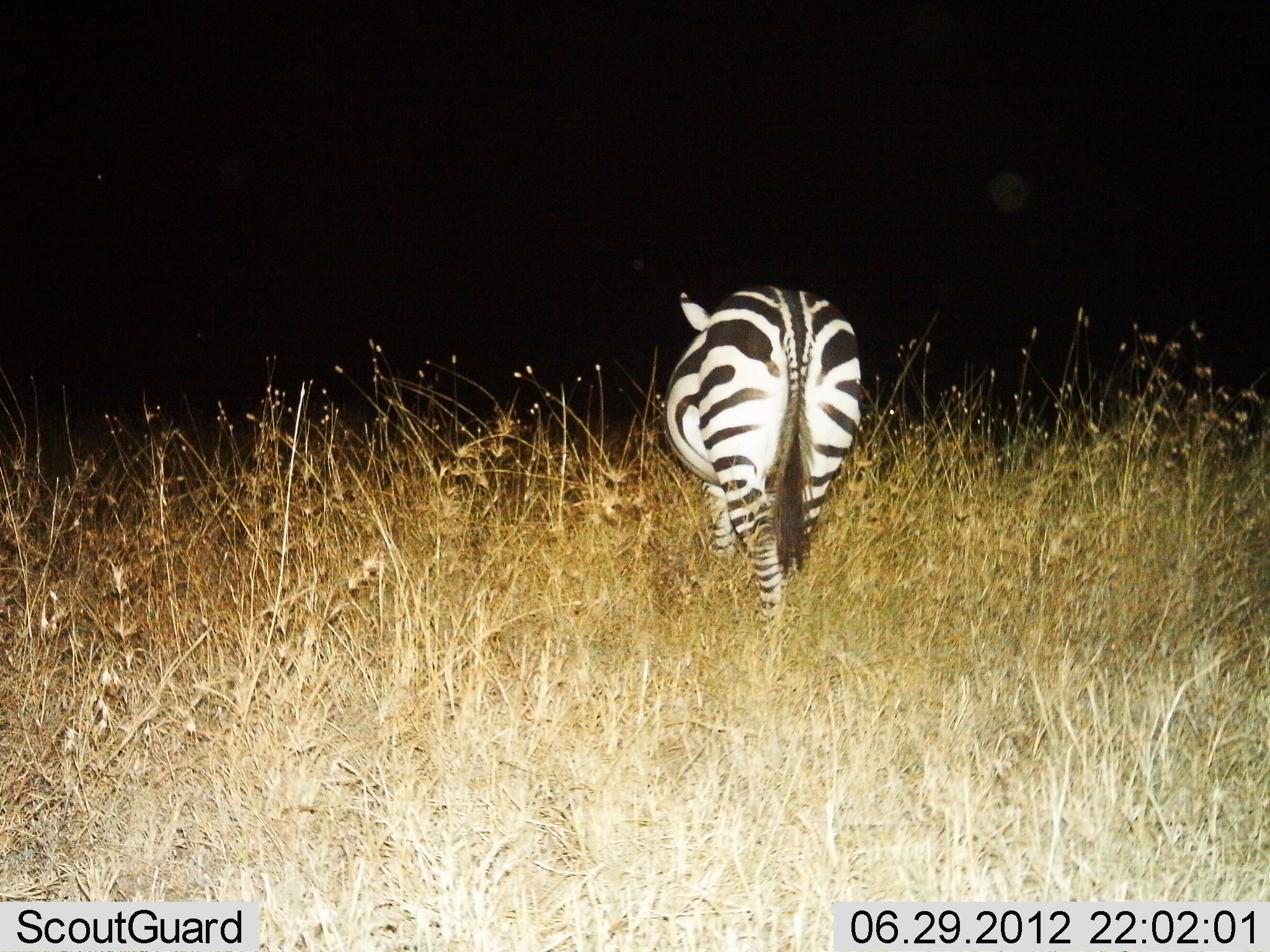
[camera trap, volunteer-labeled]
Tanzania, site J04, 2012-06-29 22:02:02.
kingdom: Animalia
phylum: Chordata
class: Mammalia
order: Perissodactyla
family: Equidae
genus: Equus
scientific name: Equus quagga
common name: plains zebra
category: zebra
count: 1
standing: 0%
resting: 0%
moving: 100%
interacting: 0%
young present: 0%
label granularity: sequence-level